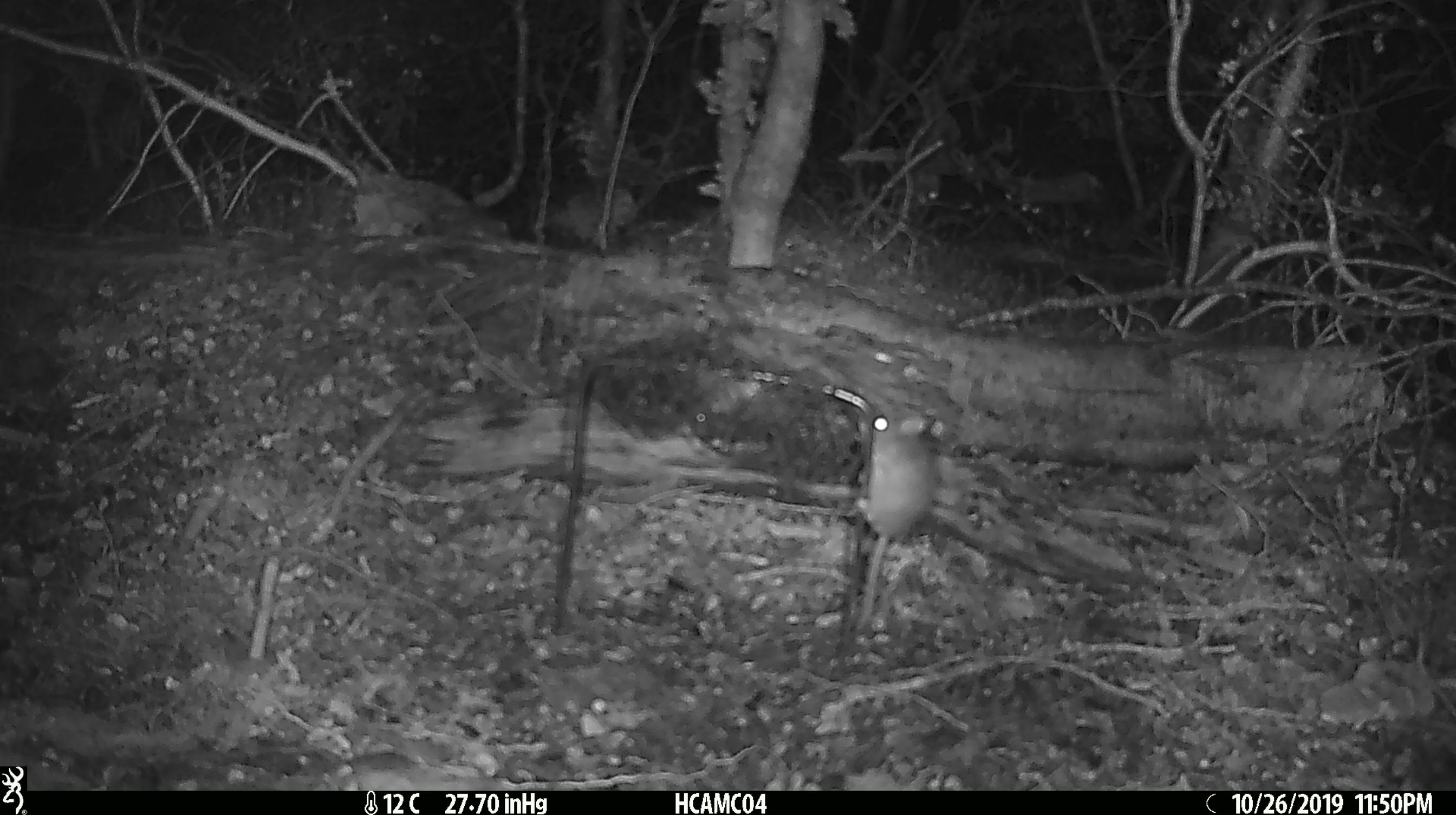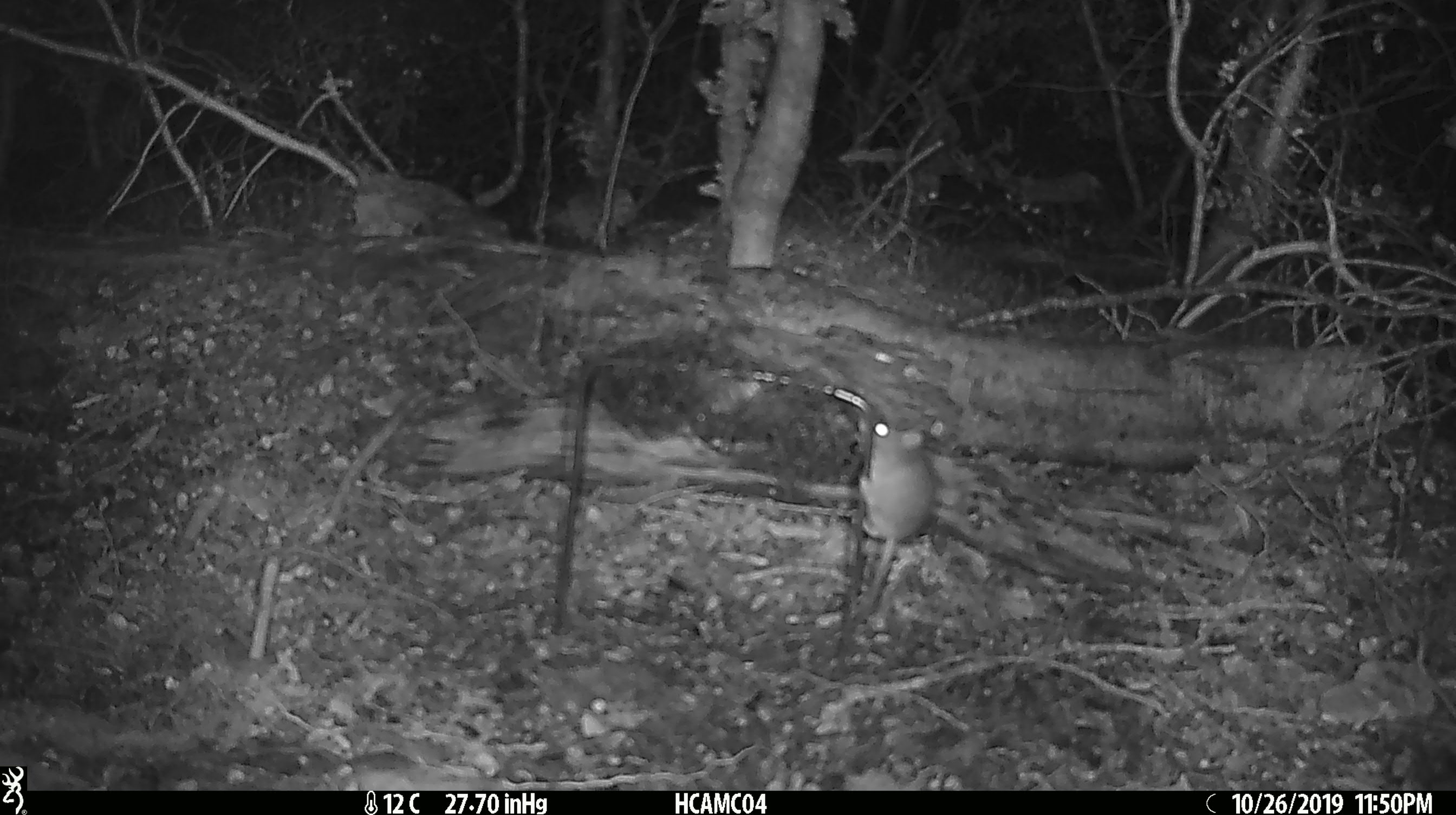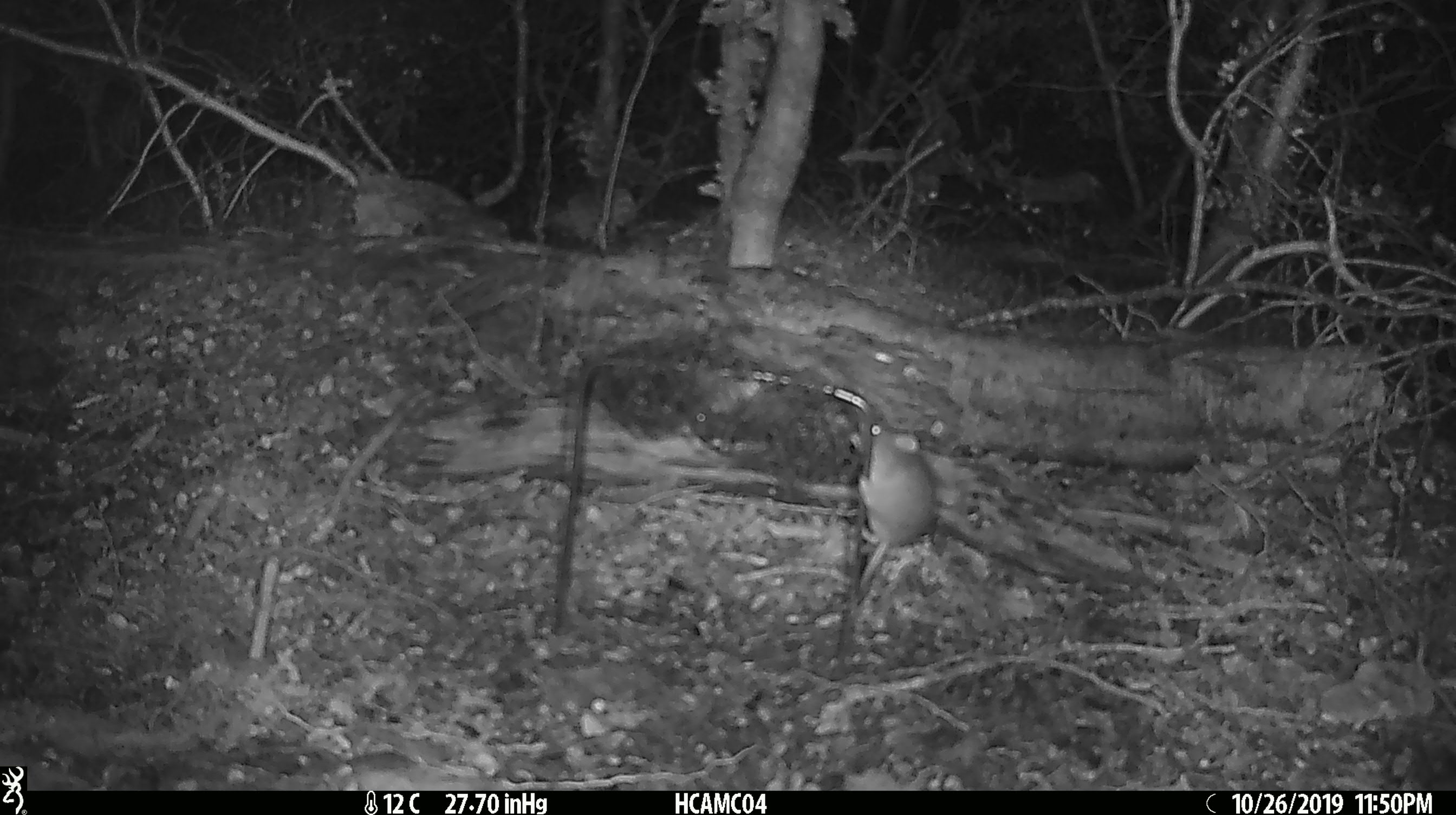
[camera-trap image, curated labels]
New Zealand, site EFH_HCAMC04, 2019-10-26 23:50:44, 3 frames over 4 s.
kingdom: Animalia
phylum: Chordata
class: Mammalia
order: Rodentia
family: Muridae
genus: Mus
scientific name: Mus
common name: mouse